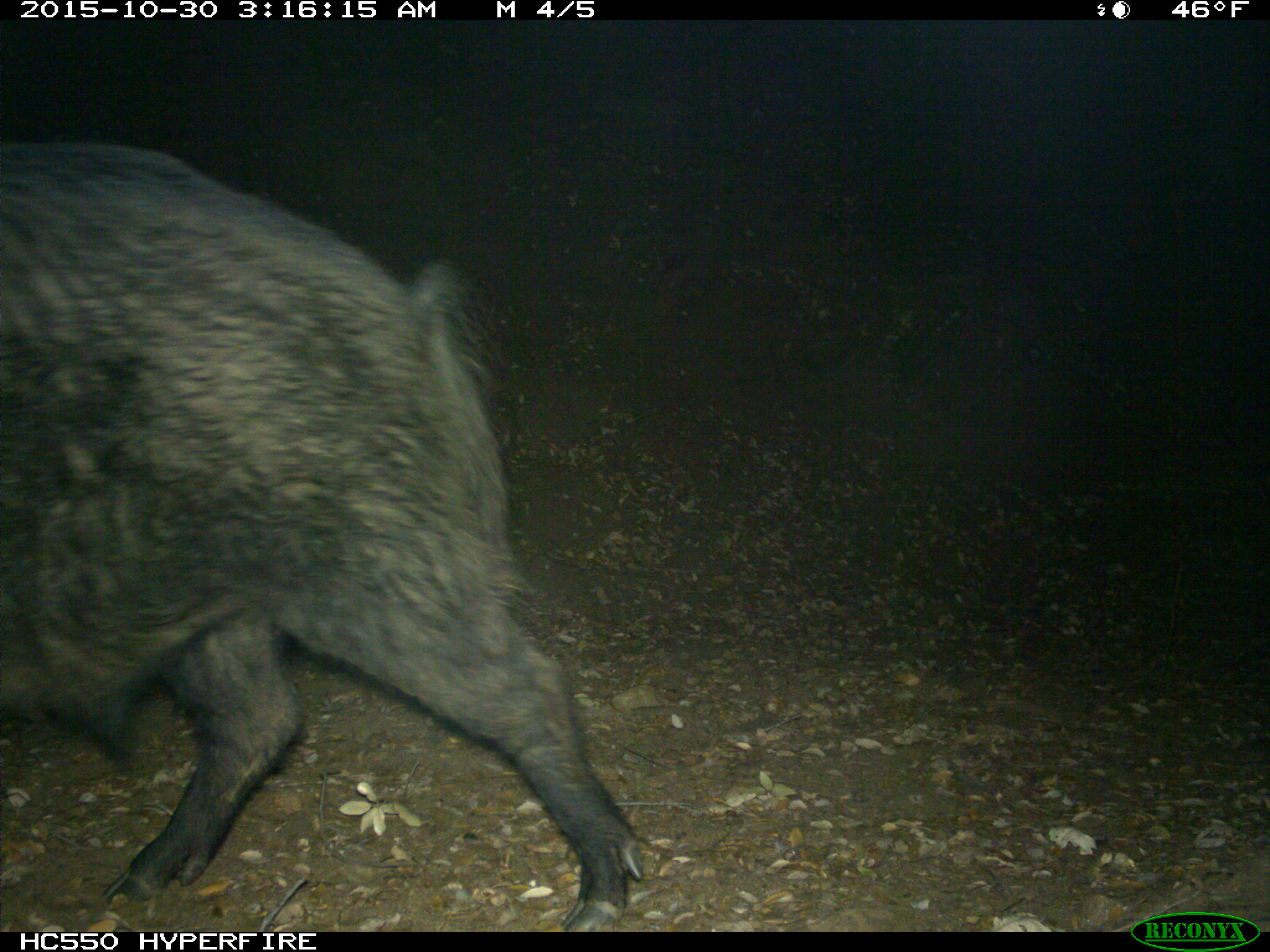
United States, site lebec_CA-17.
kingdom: Animalia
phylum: Chordata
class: Mammalia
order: Artiodactyla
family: Suidae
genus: Sus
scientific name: Sus scrofa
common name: wild boar